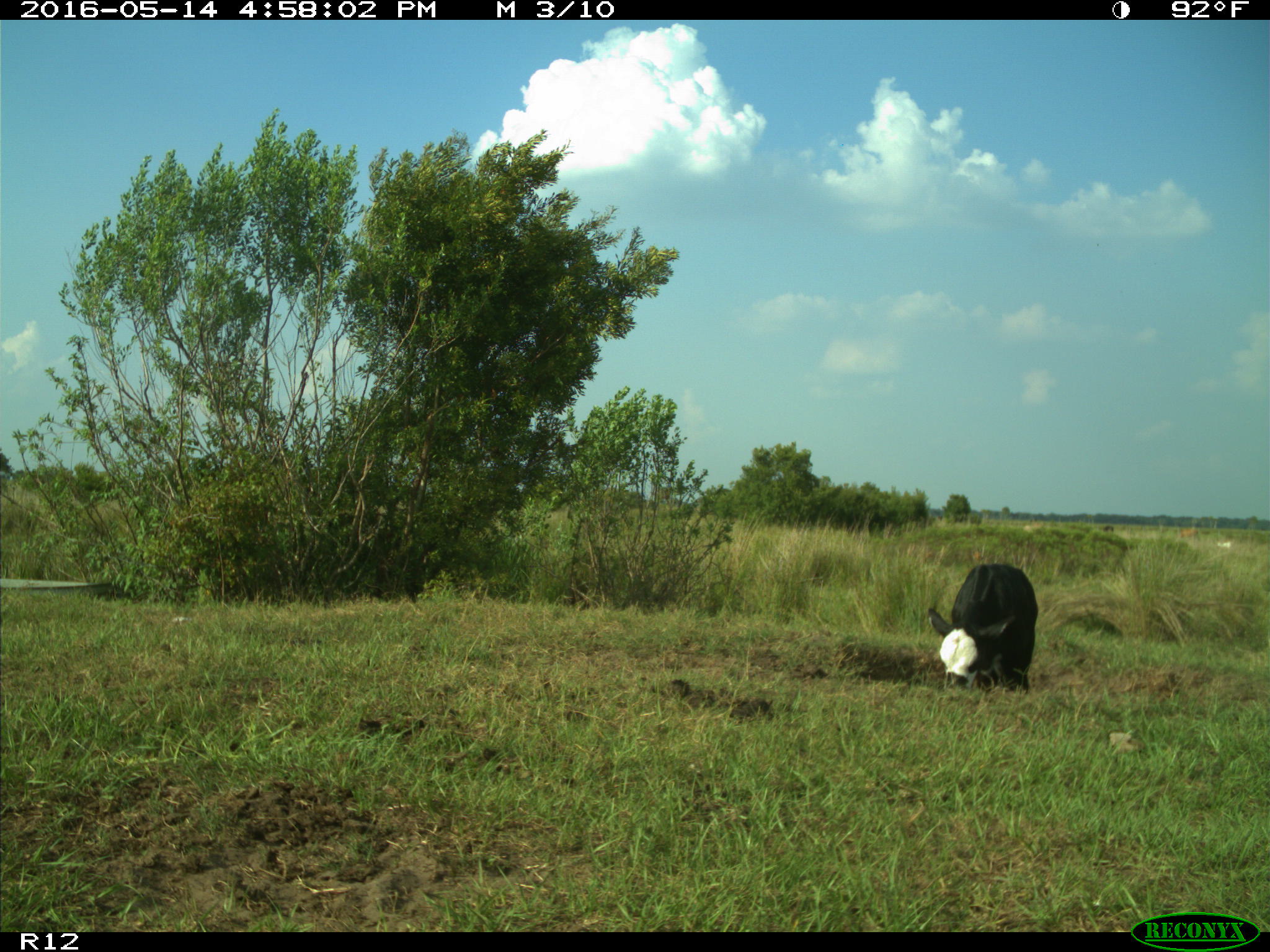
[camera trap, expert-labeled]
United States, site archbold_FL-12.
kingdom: Animalia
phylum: Chordata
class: Mammalia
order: Artiodactyla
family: Bovidae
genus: Bos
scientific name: Bos taurus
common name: domestic cow